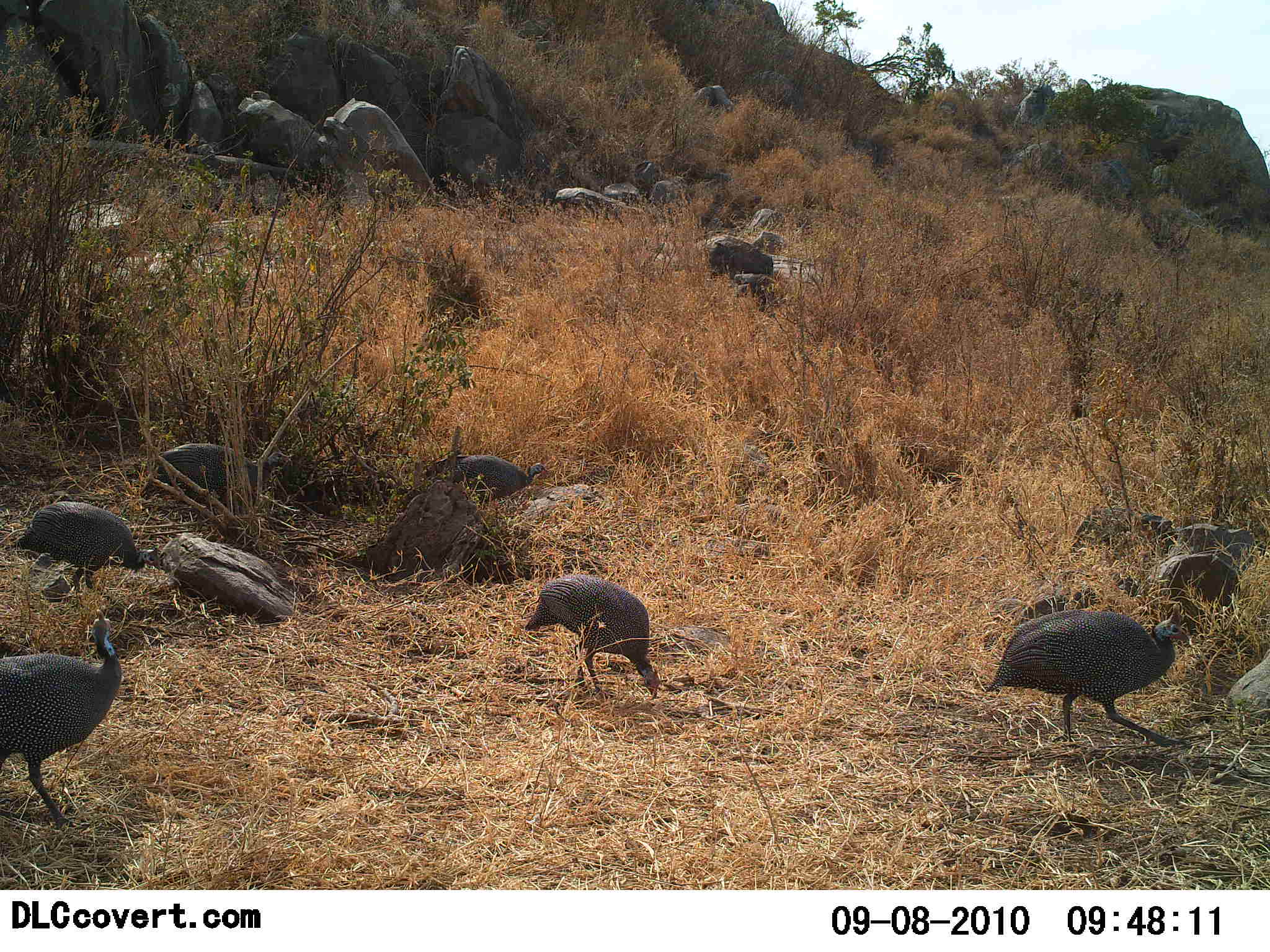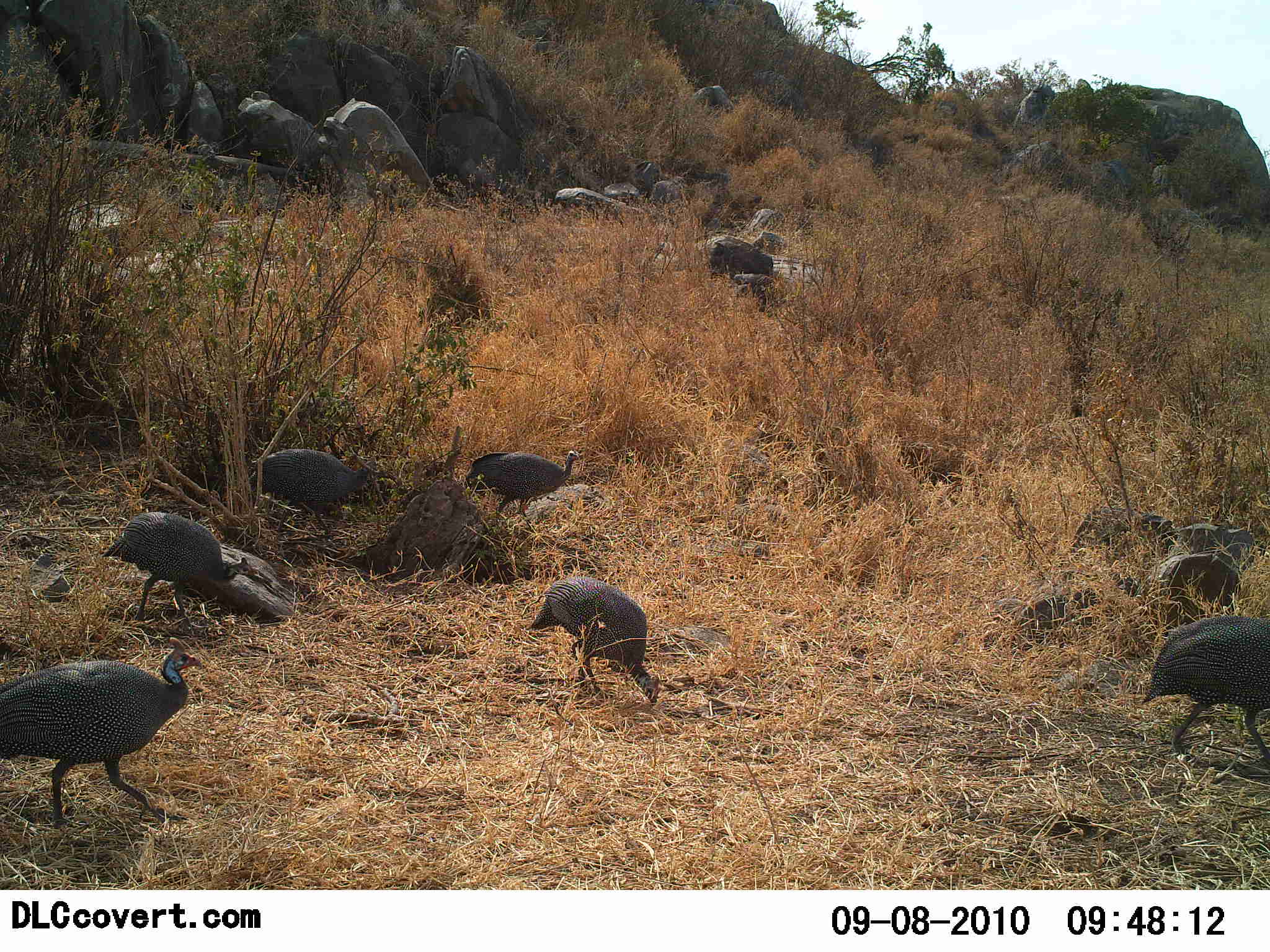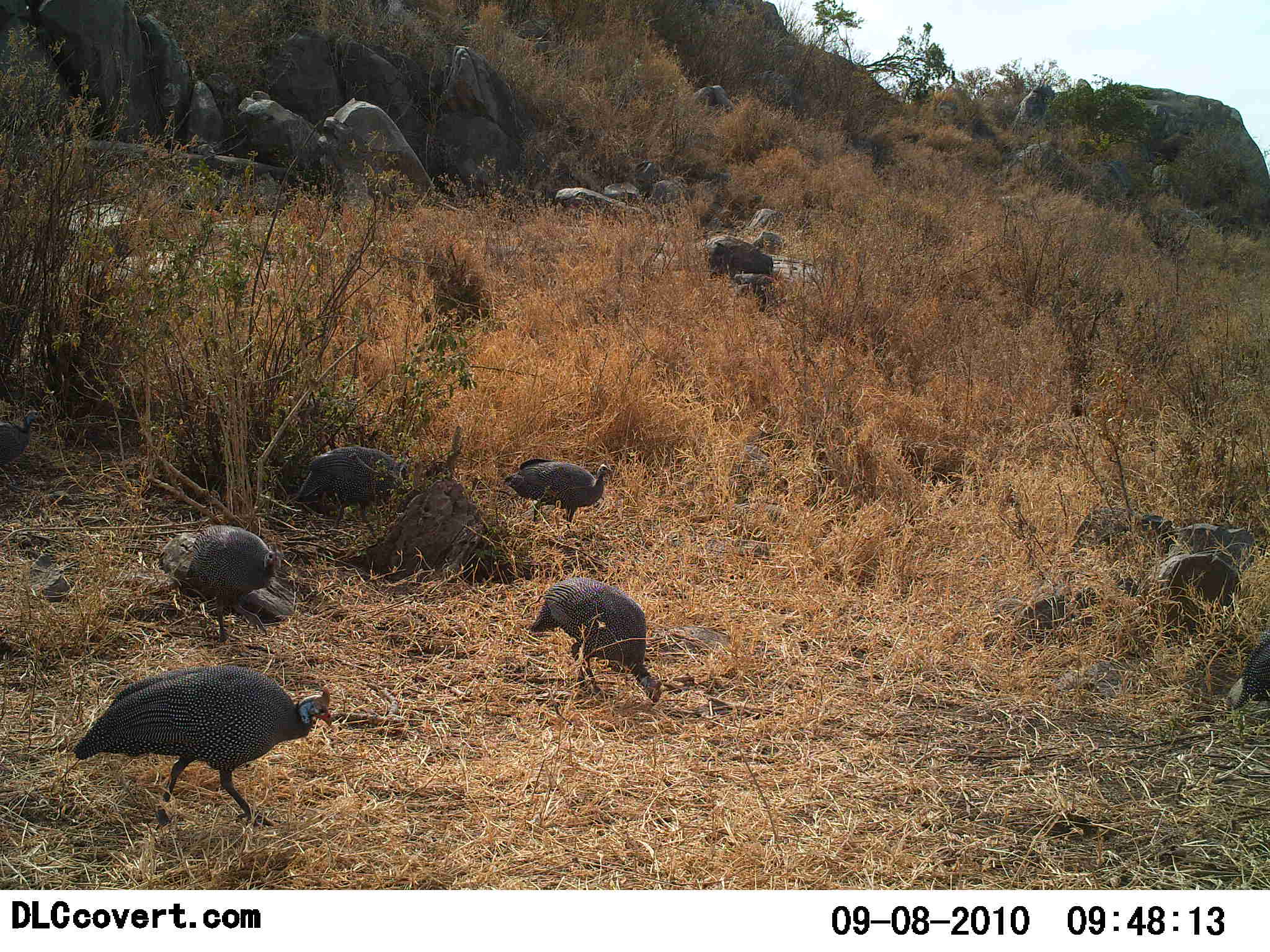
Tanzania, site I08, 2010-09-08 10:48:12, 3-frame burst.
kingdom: Animalia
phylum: Chordata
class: Aves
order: Galliformes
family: Numididae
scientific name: Numididae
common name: guinea fowl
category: guineafowl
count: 6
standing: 6%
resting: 0%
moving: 88%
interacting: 0%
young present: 0%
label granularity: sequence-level